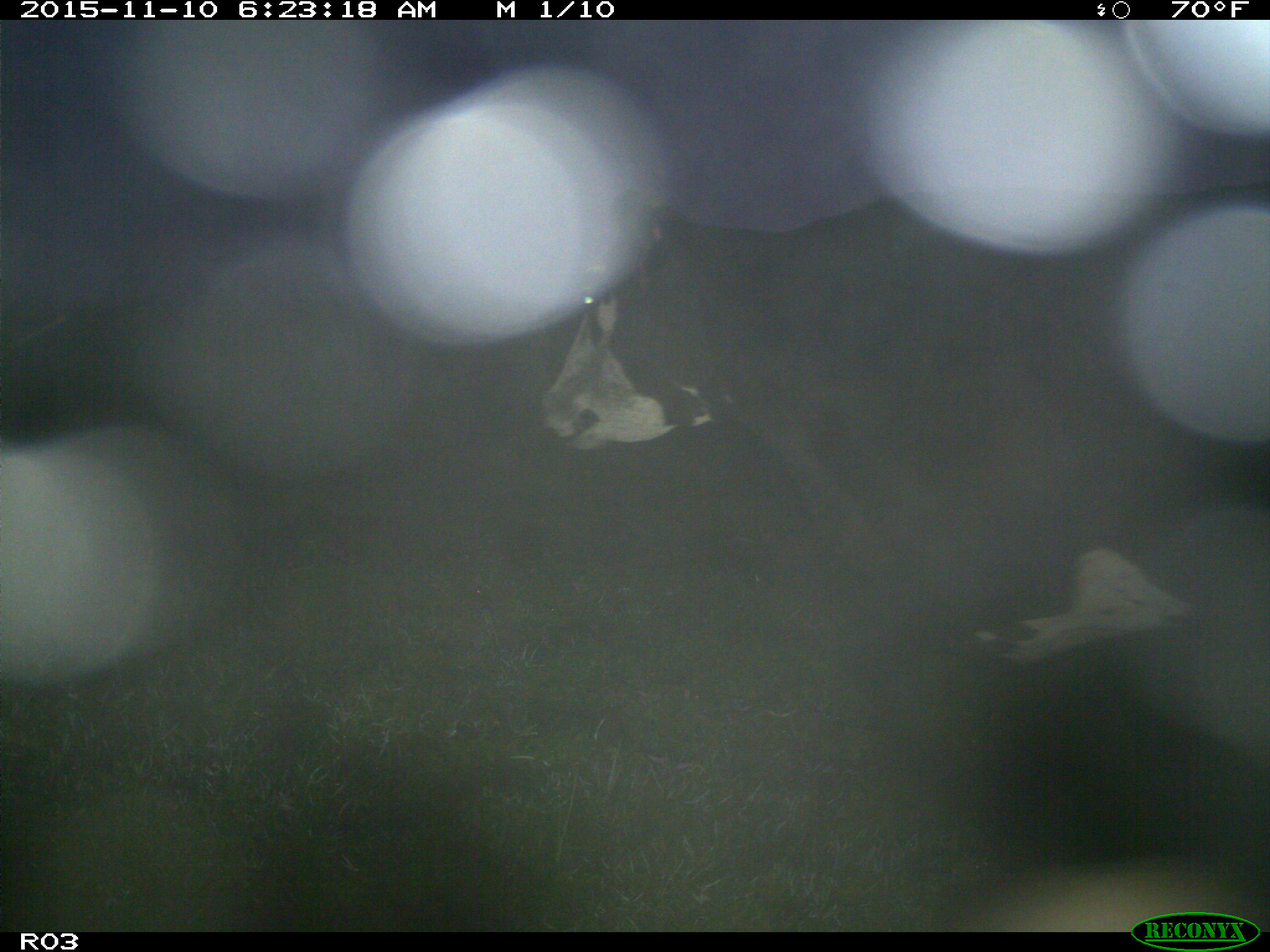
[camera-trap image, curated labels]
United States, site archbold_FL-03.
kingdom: Animalia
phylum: Chordata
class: Mammalia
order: Artiodactyla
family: Bovidae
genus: Bos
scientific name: Bos taurus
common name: domestic cow